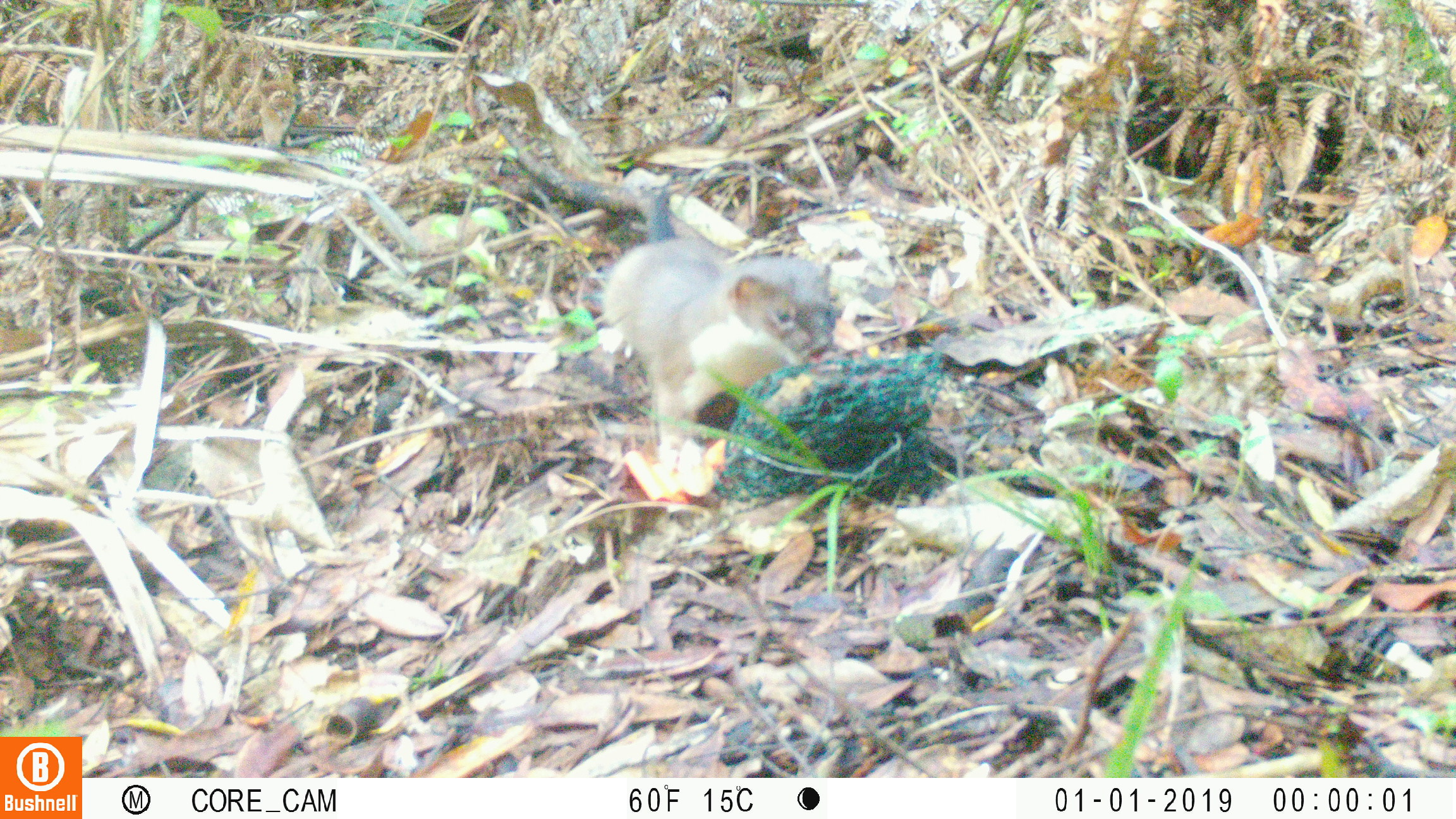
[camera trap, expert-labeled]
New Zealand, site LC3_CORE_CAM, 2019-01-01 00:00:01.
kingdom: Animalia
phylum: Chordata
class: Mammalia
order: Carnivora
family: Mustelidae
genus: Mustela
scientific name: Mustela erminea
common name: stoat